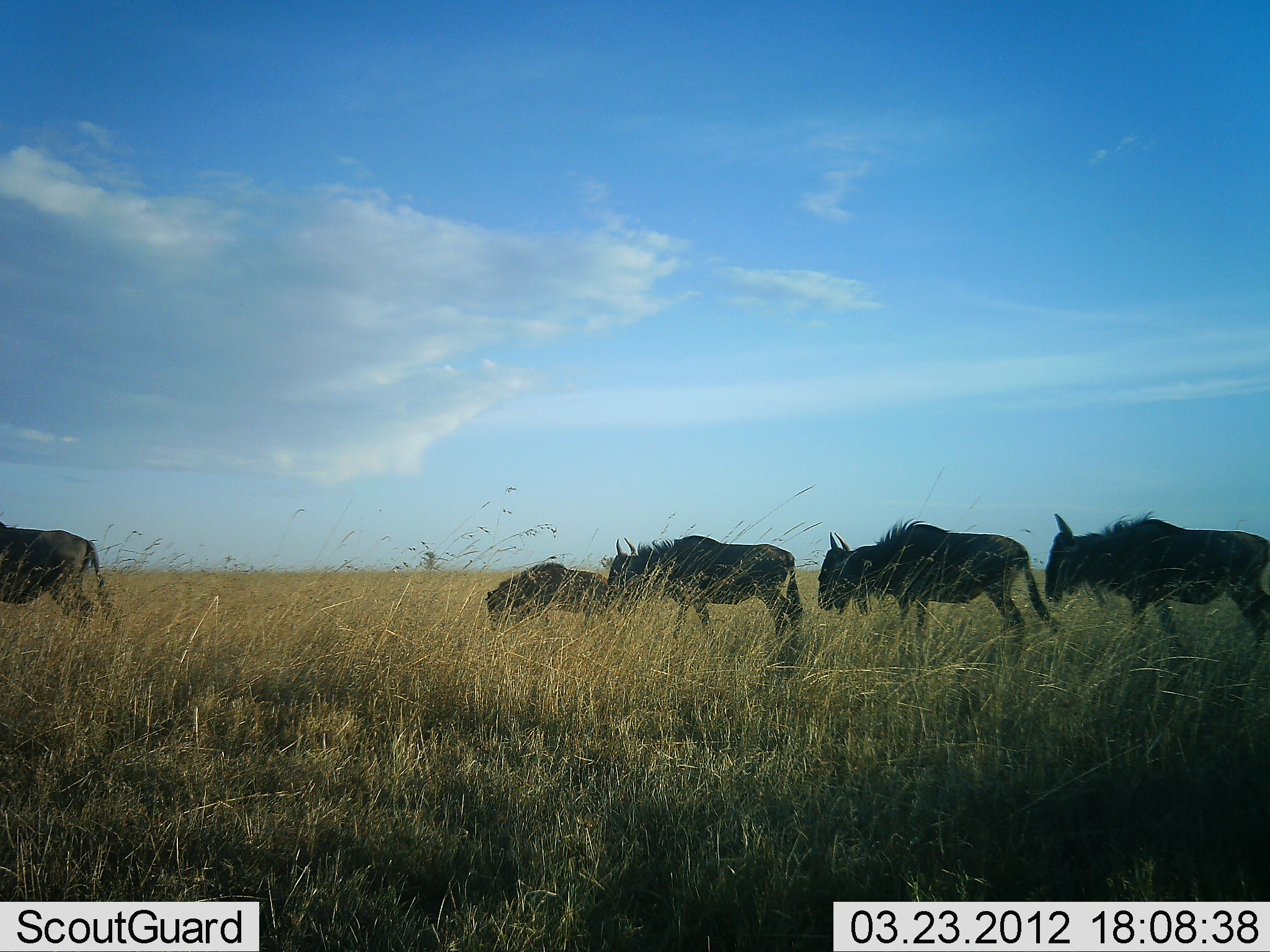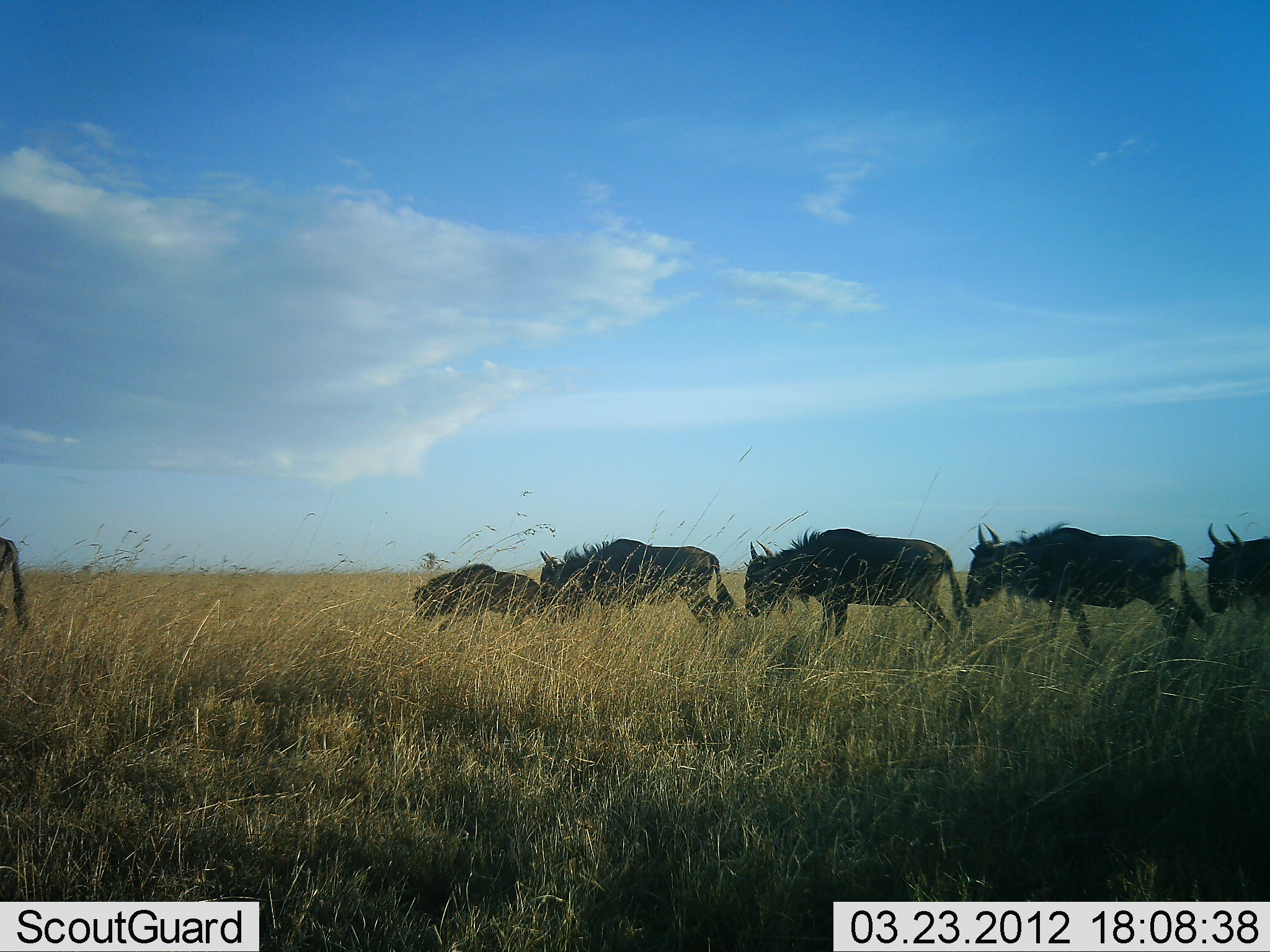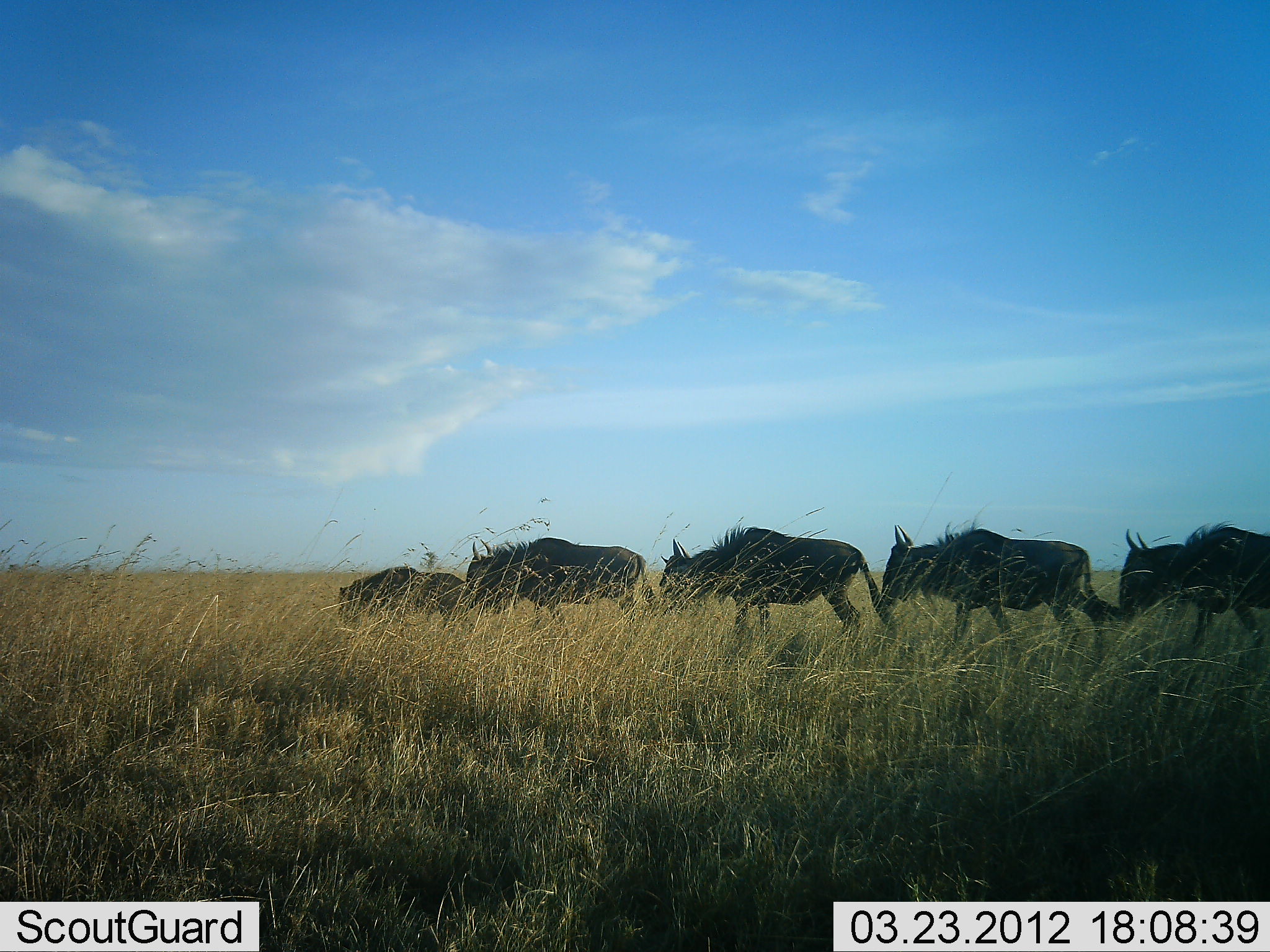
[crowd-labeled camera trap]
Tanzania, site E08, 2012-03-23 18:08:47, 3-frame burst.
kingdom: Animalia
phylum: Chordata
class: Mammalia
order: Artiodactyla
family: Bovidae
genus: Connochaetes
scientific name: Connochaetes taurinus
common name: blue wildebeest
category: wildebeest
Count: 6.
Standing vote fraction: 6%.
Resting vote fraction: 0%.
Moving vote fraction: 100%.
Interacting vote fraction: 0%.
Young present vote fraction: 47%.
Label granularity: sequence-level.